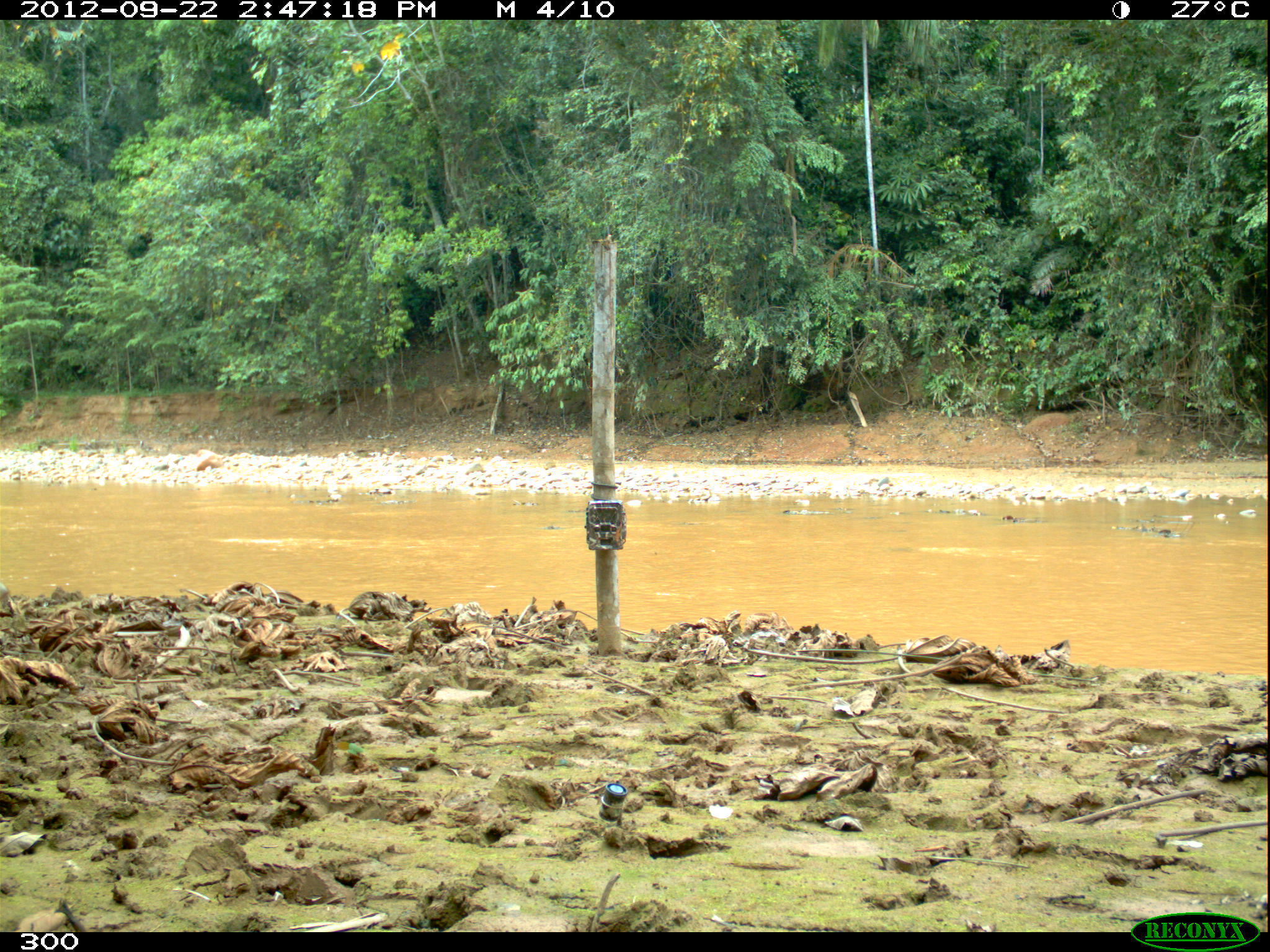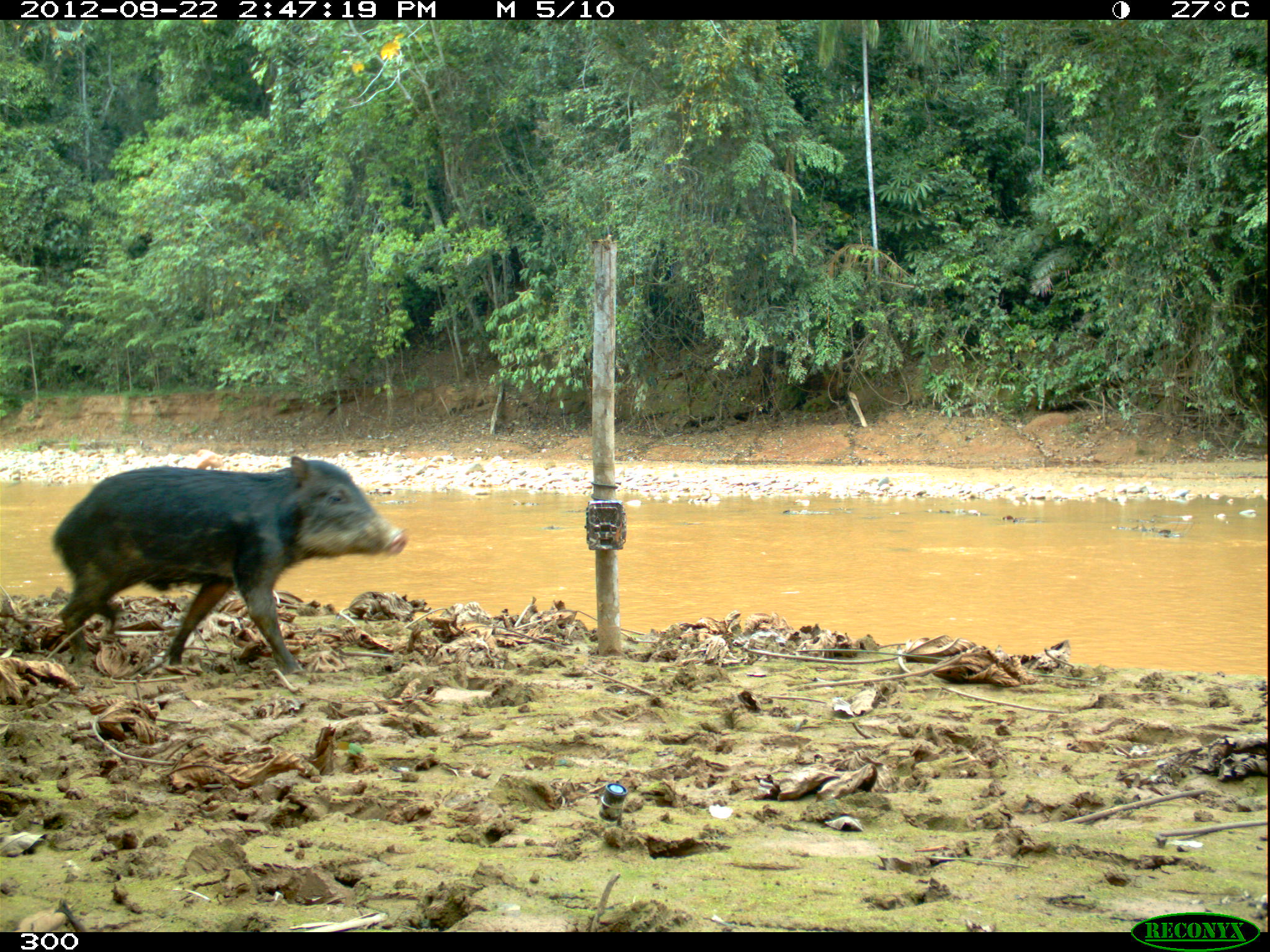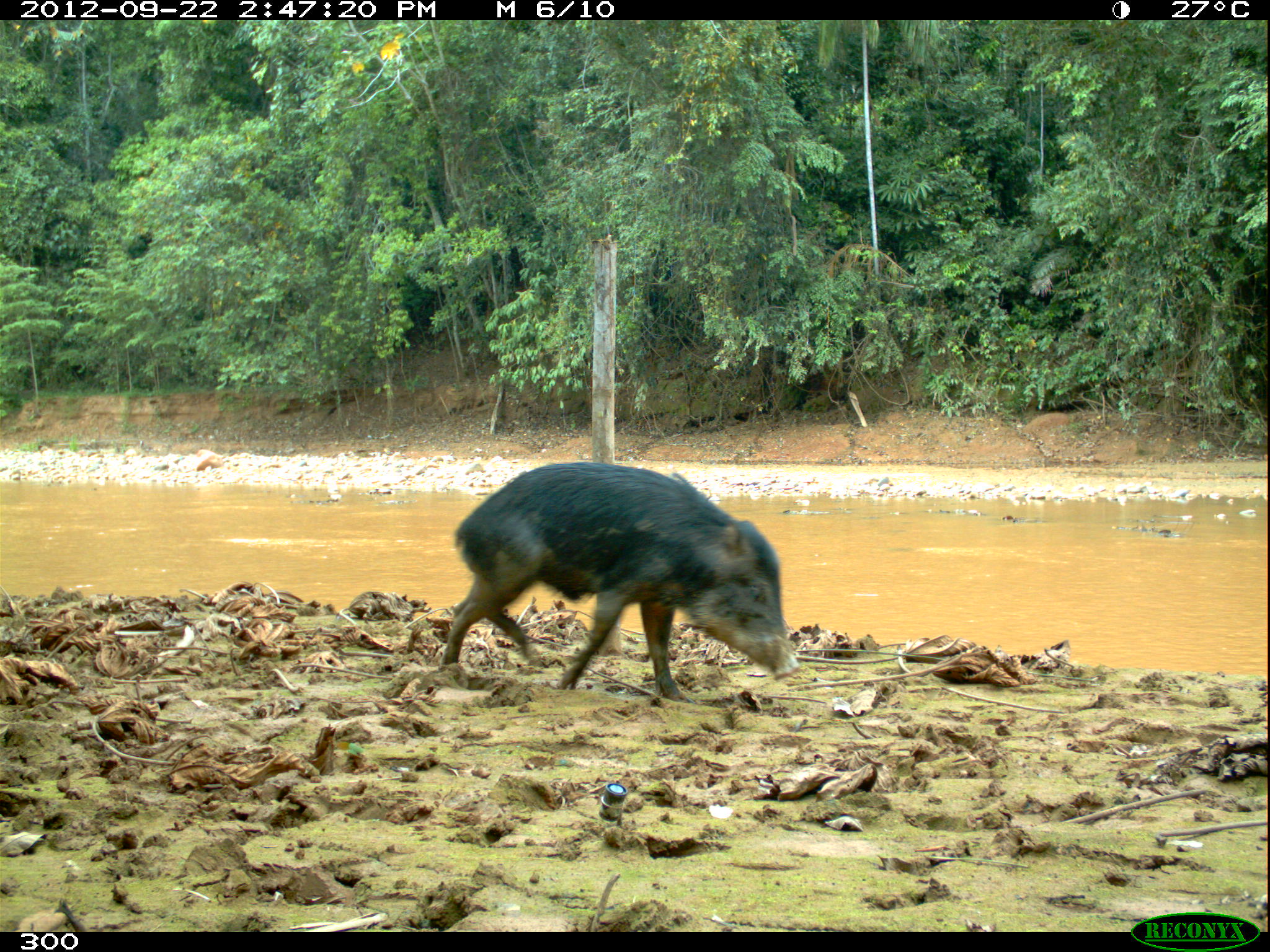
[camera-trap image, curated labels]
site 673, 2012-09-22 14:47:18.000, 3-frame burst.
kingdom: Animalia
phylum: Chordata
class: Mammalia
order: Artiodactyla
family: Tayassuidae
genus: Tayassu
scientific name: Tayassu pecari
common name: white-lipped peccary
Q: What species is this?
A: Tayassu pecari (white-lipped peccary).